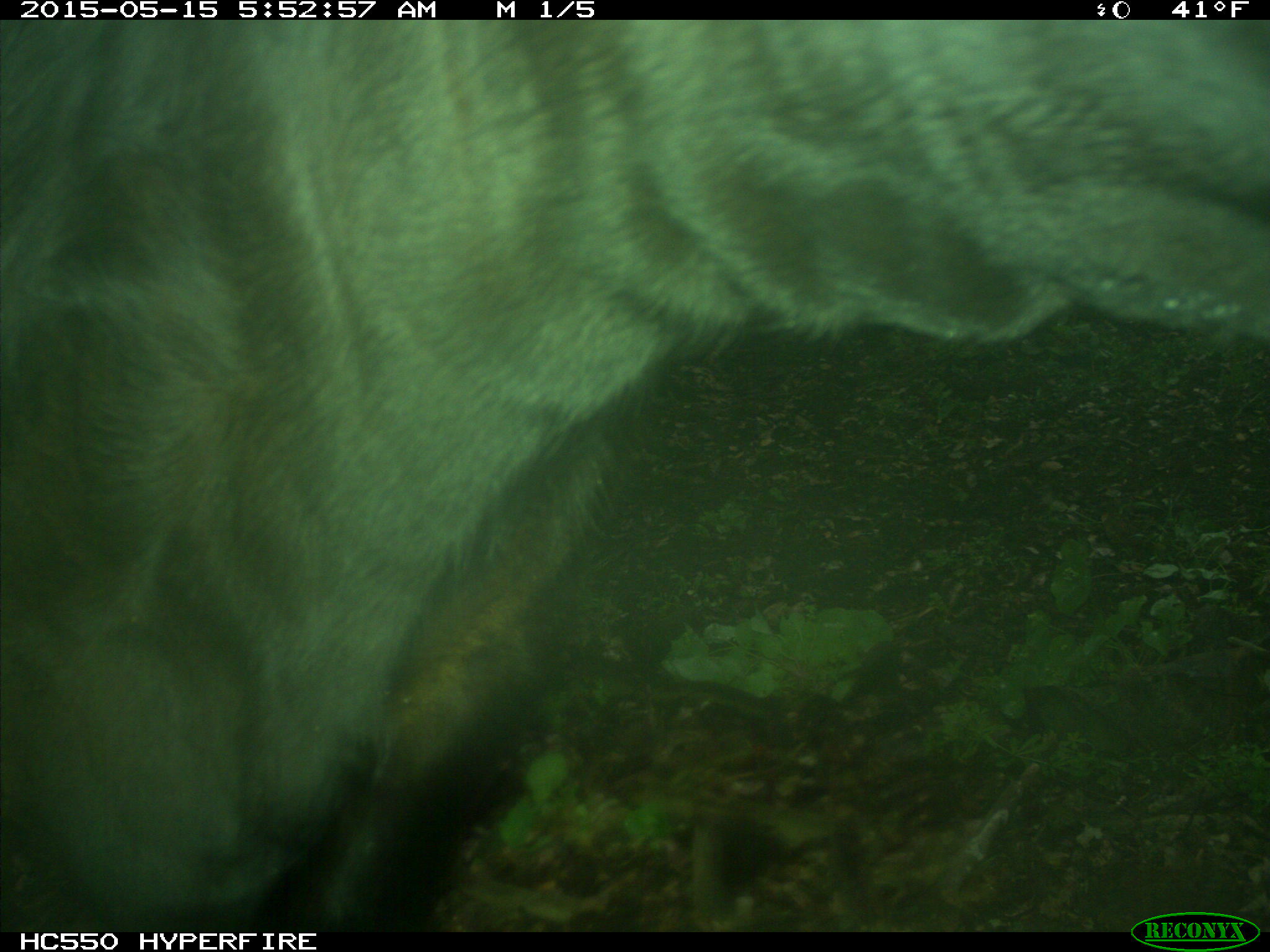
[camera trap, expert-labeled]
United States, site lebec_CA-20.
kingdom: Animalia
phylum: Chordata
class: Mammalia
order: Artiodactyla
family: Bovidae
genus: Bos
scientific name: Bos taurus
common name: domestic cow